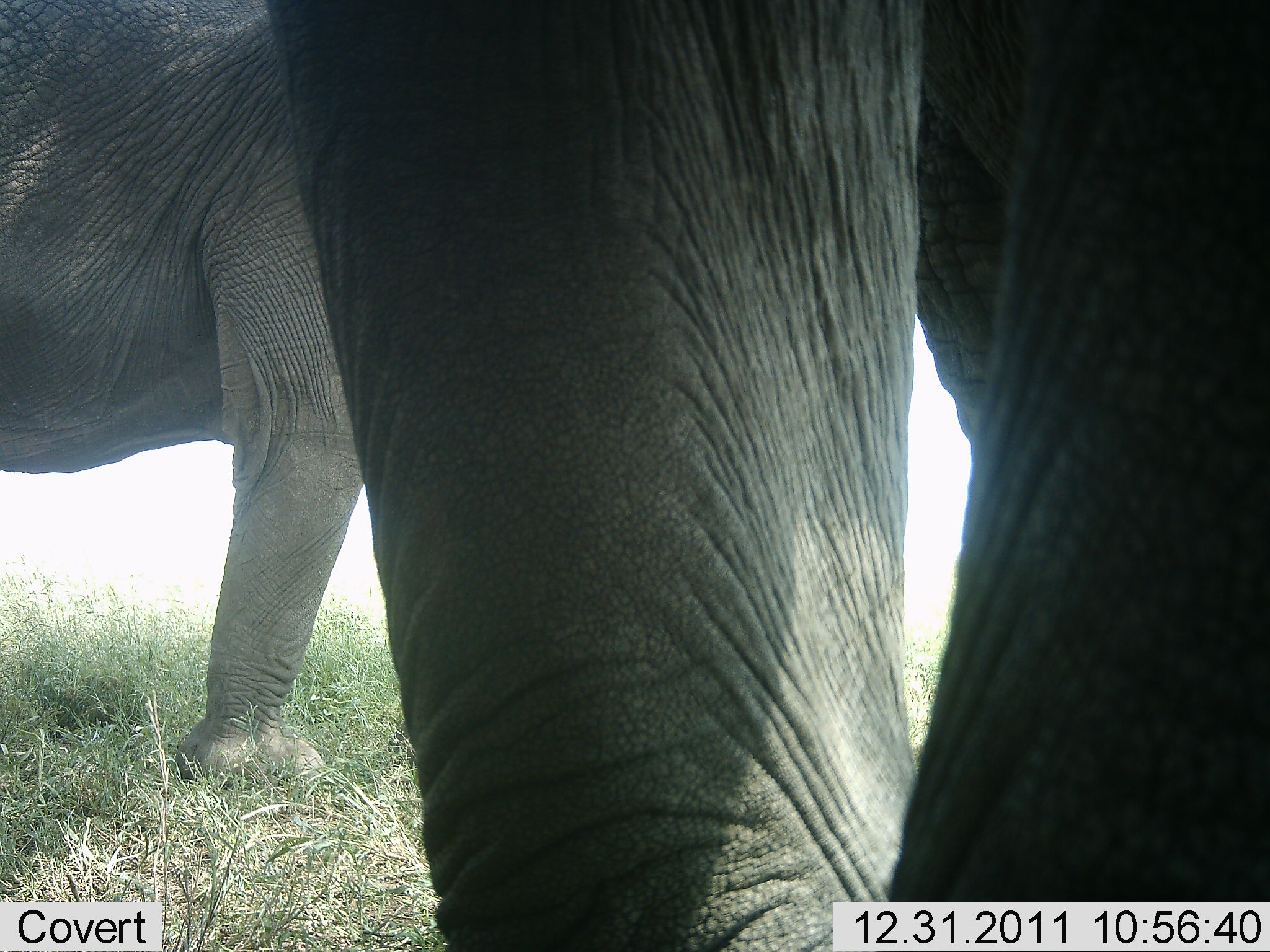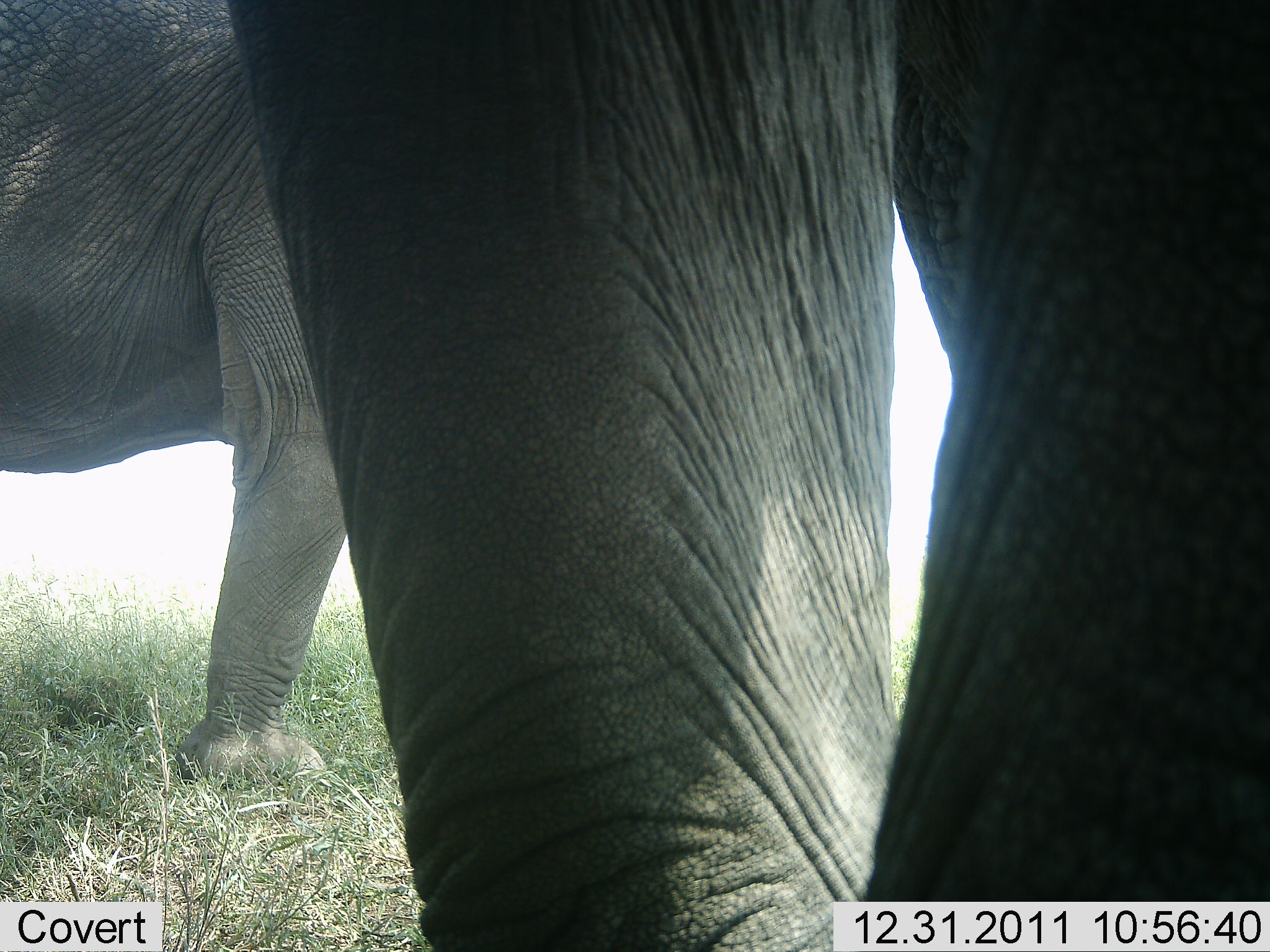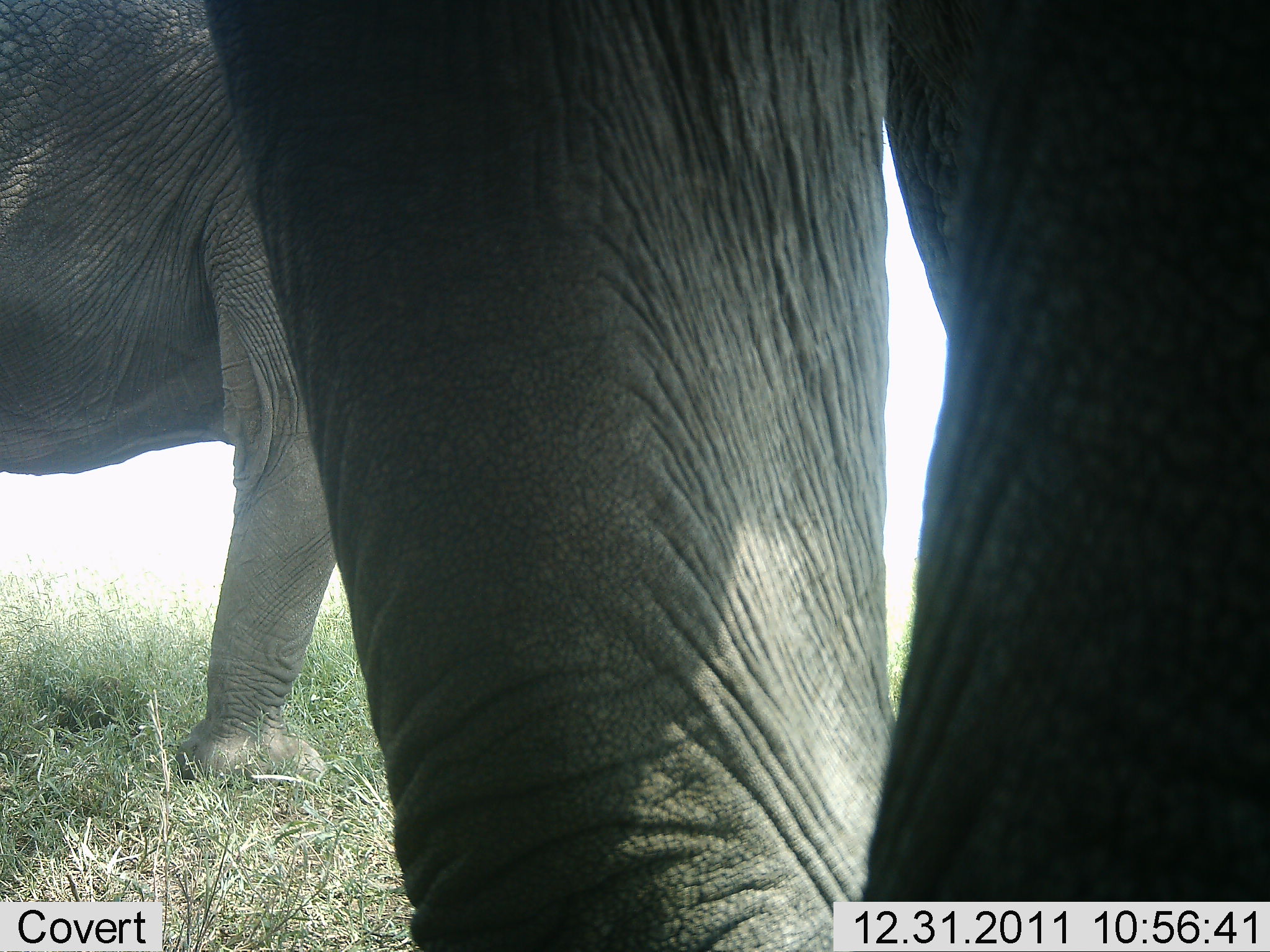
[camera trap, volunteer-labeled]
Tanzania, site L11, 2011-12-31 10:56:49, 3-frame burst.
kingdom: Animalia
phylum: Chordata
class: Mammalia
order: Proboscidea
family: Elephantidae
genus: Loxodonta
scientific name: Loxodonta africana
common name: african bush elephant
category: elephant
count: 2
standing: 82%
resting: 0%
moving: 18%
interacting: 0%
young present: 0%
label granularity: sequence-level